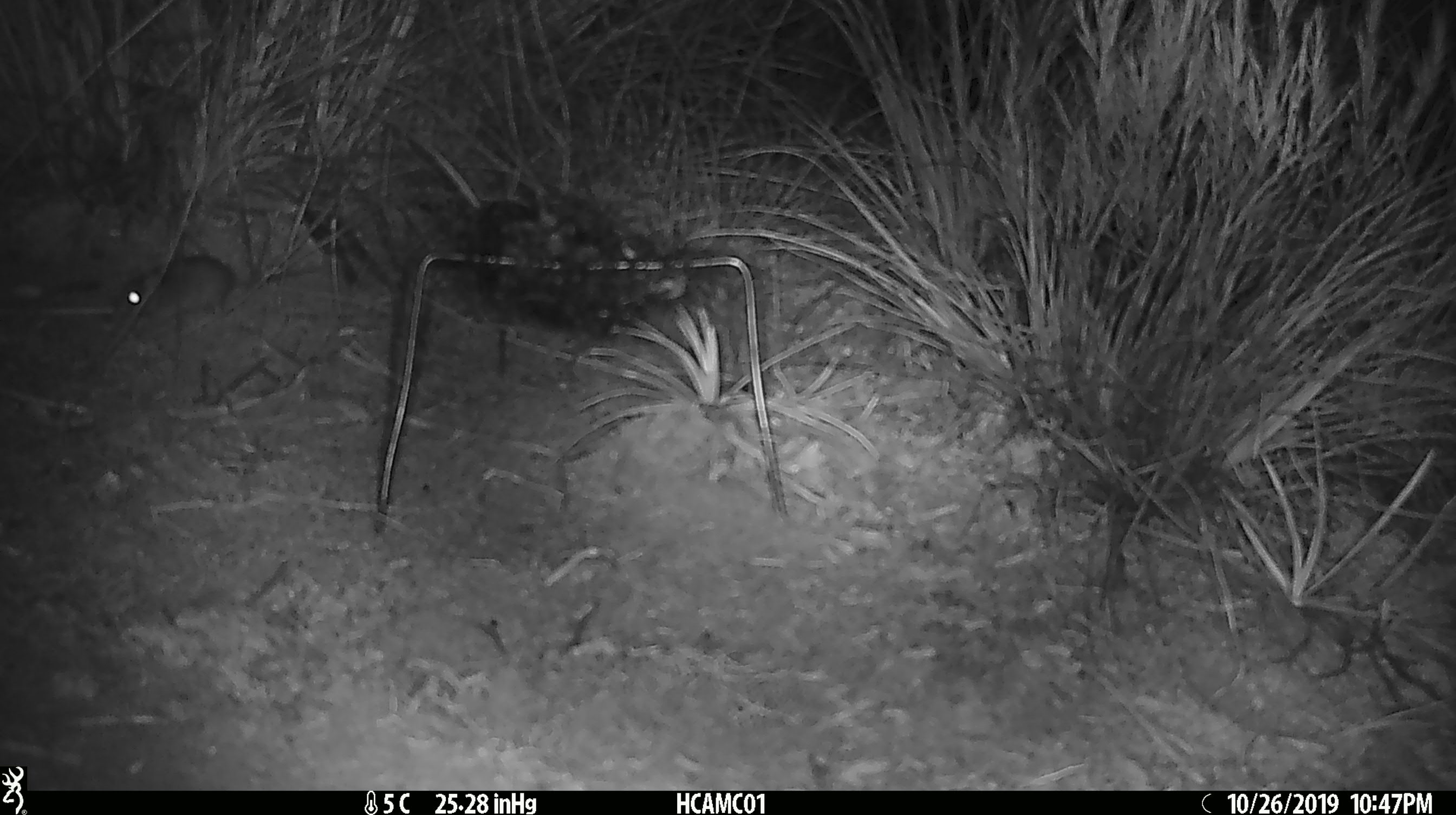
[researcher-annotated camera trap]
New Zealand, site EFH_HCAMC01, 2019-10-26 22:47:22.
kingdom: Animalia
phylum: Chordata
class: Mammalia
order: Rodentia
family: Muridae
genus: Mus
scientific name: Mus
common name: mouse